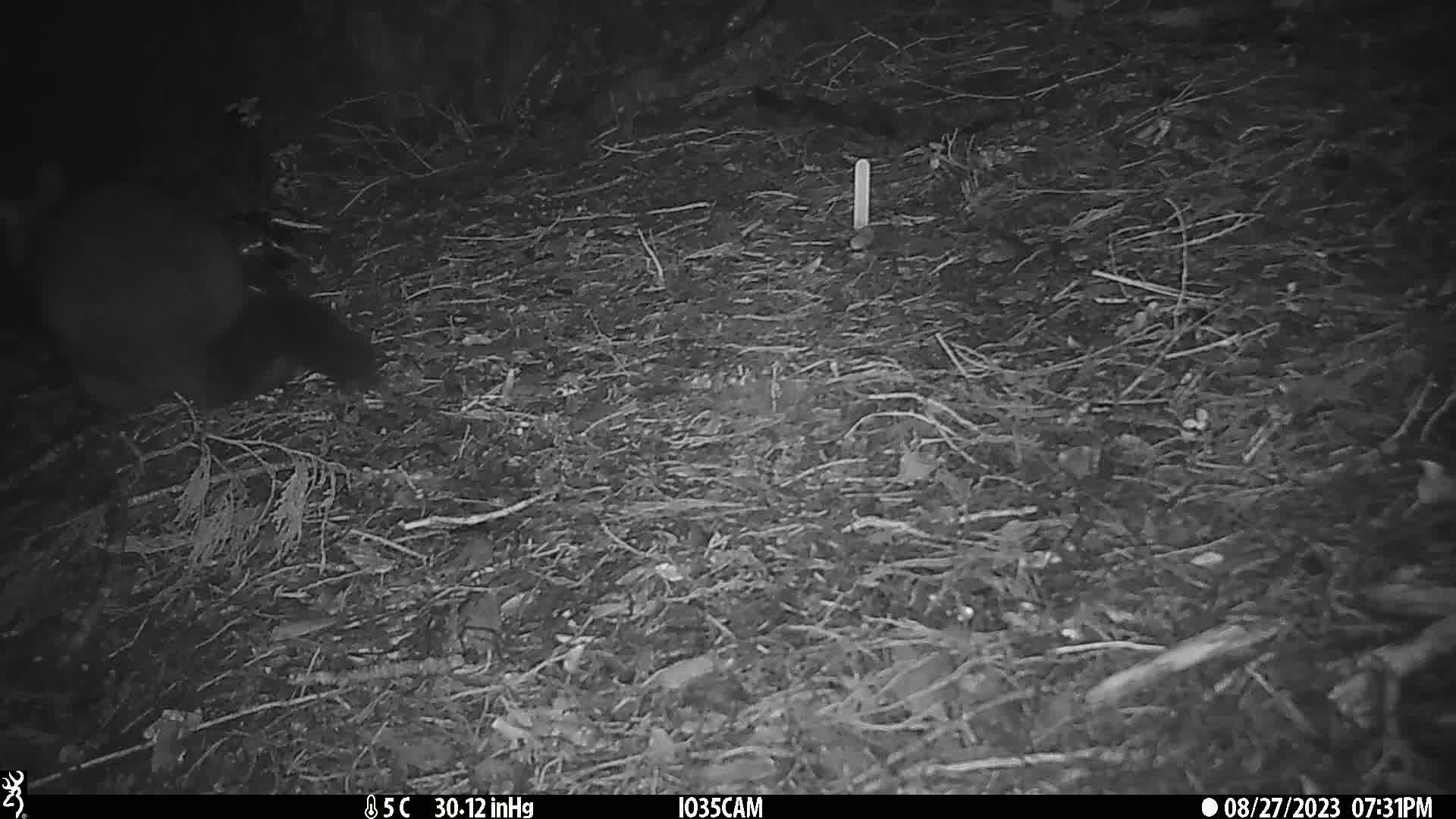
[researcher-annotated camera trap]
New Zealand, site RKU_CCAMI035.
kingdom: Animalia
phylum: Chordata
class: Mammalia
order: Diprotodontia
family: Phalangeridae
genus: Trichosurus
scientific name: Trichosurus vulpecula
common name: common brushtail possum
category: possum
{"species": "possum (common brushtail possum) (Trichosurus vulpecula)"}